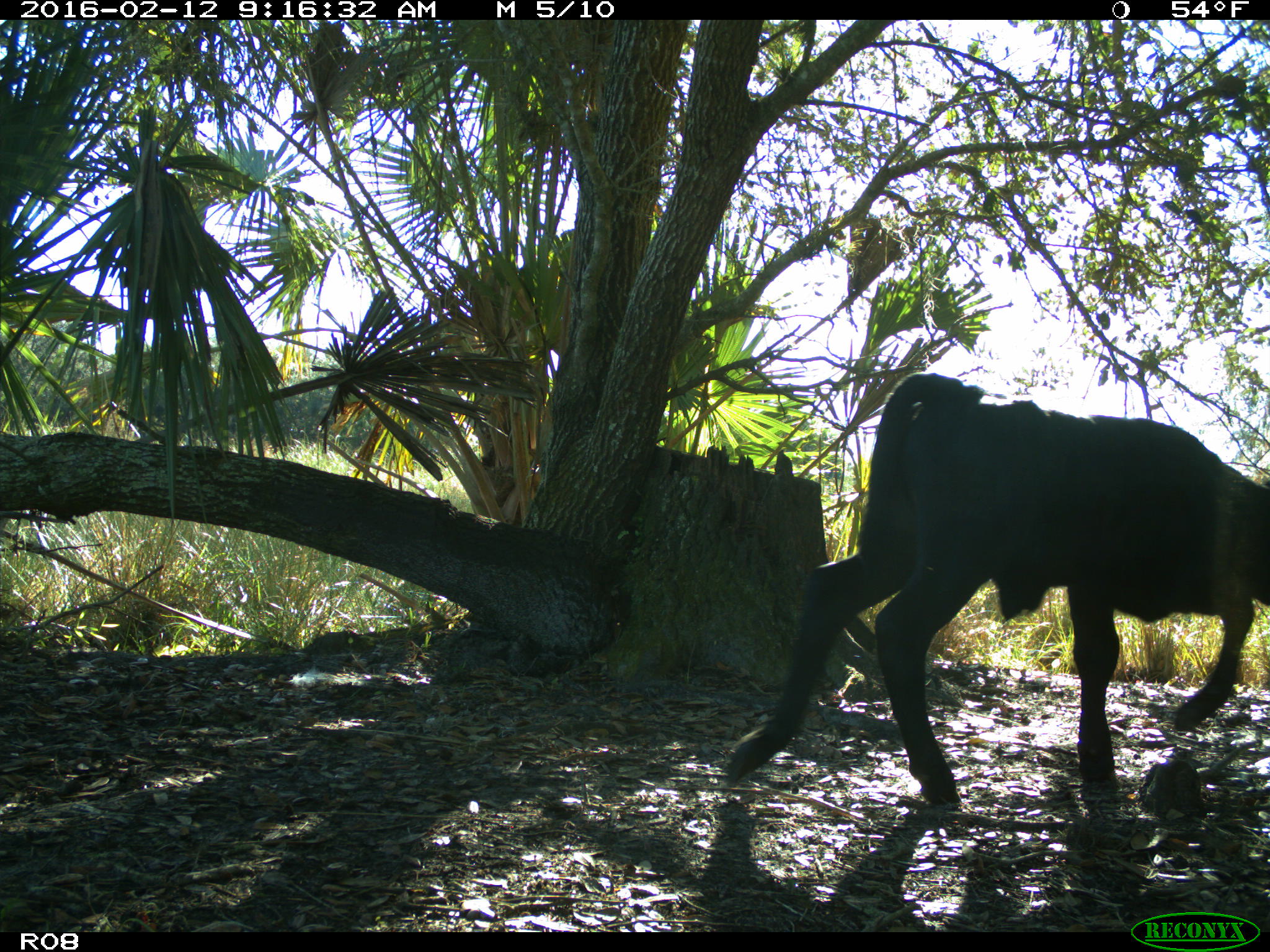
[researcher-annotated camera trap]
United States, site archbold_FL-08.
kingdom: Animalia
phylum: Chordata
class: Mammalia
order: Artiodactyla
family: Bovidae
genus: Bos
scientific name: Bos taurus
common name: domestic cow